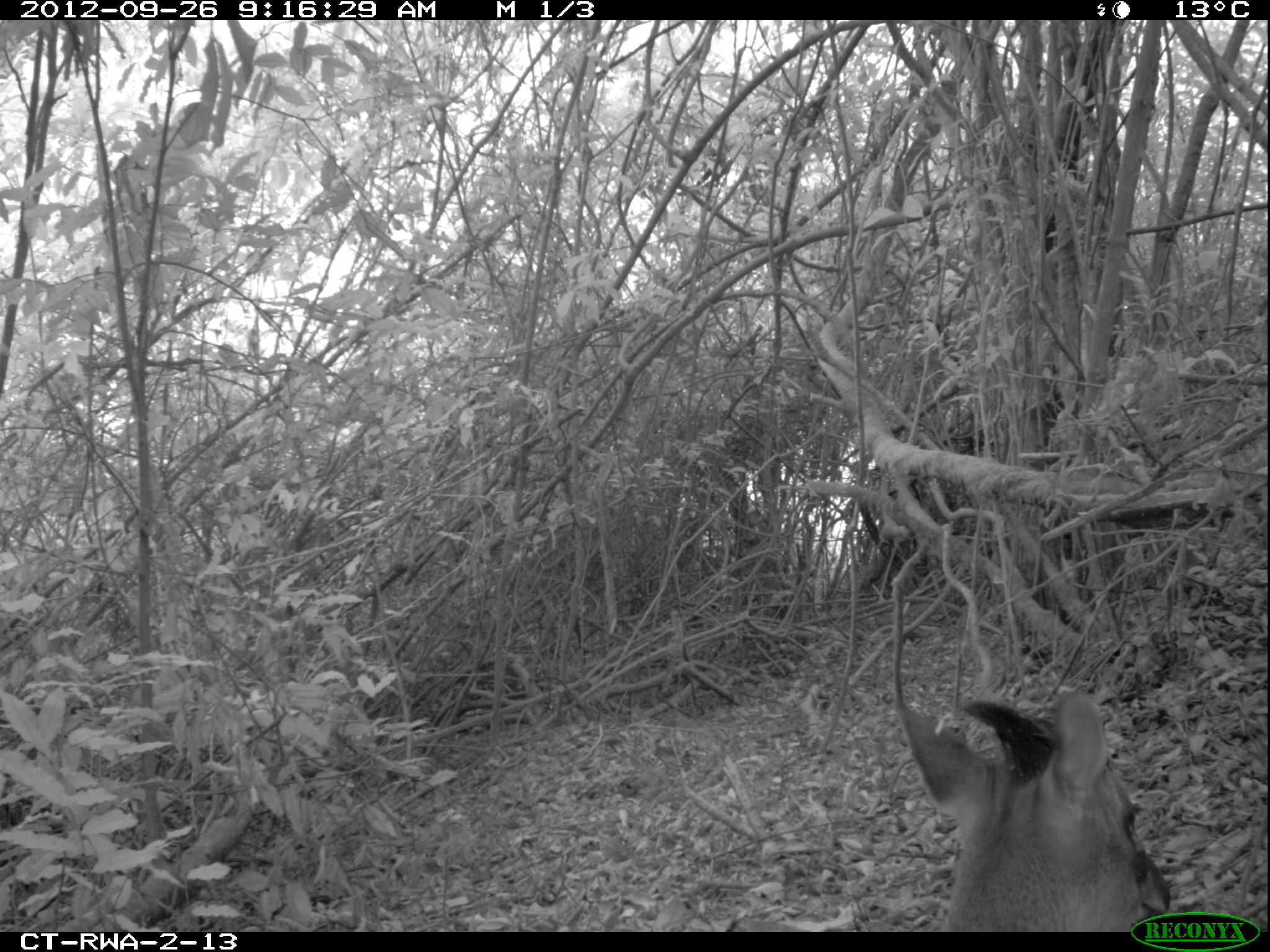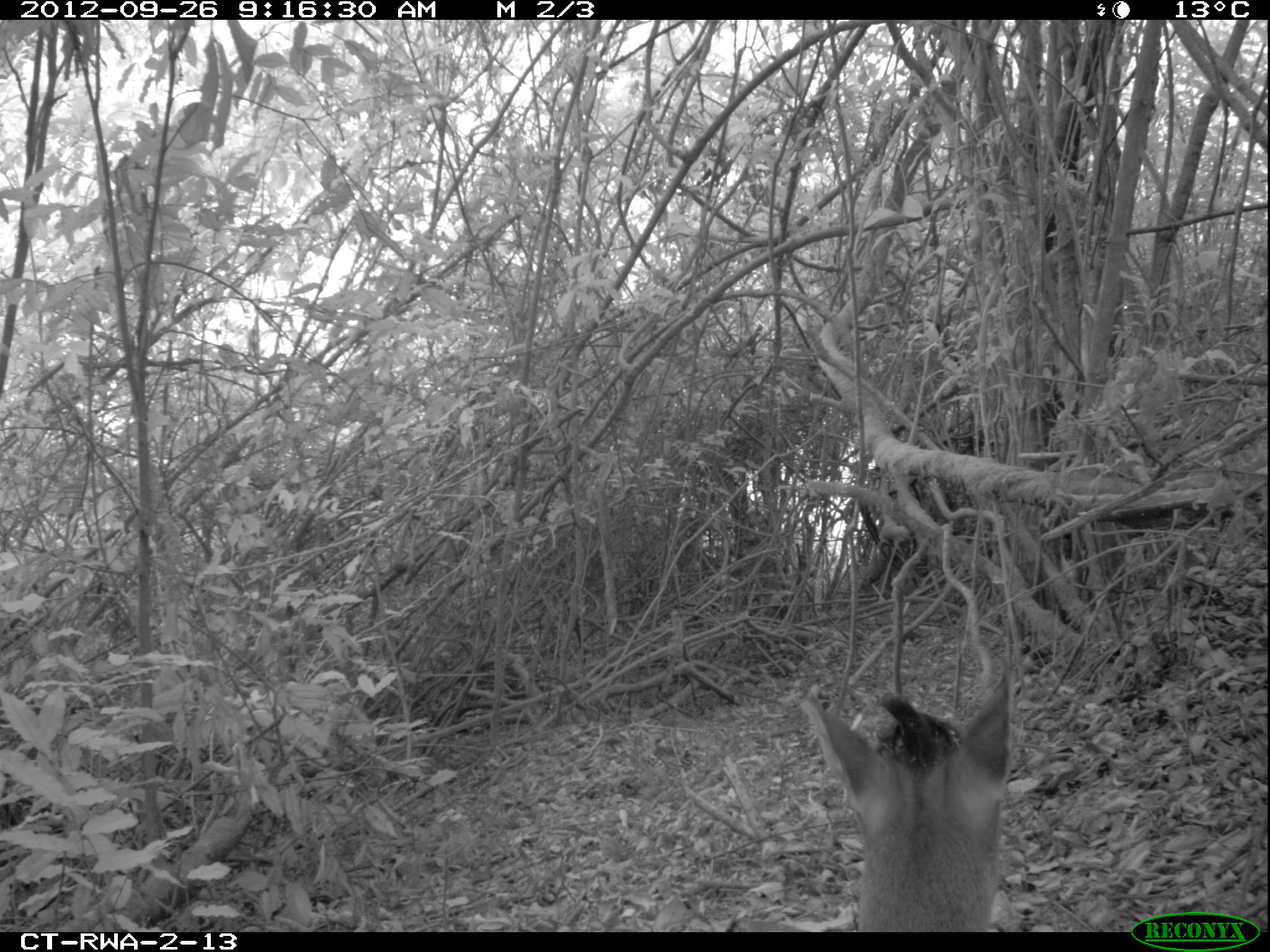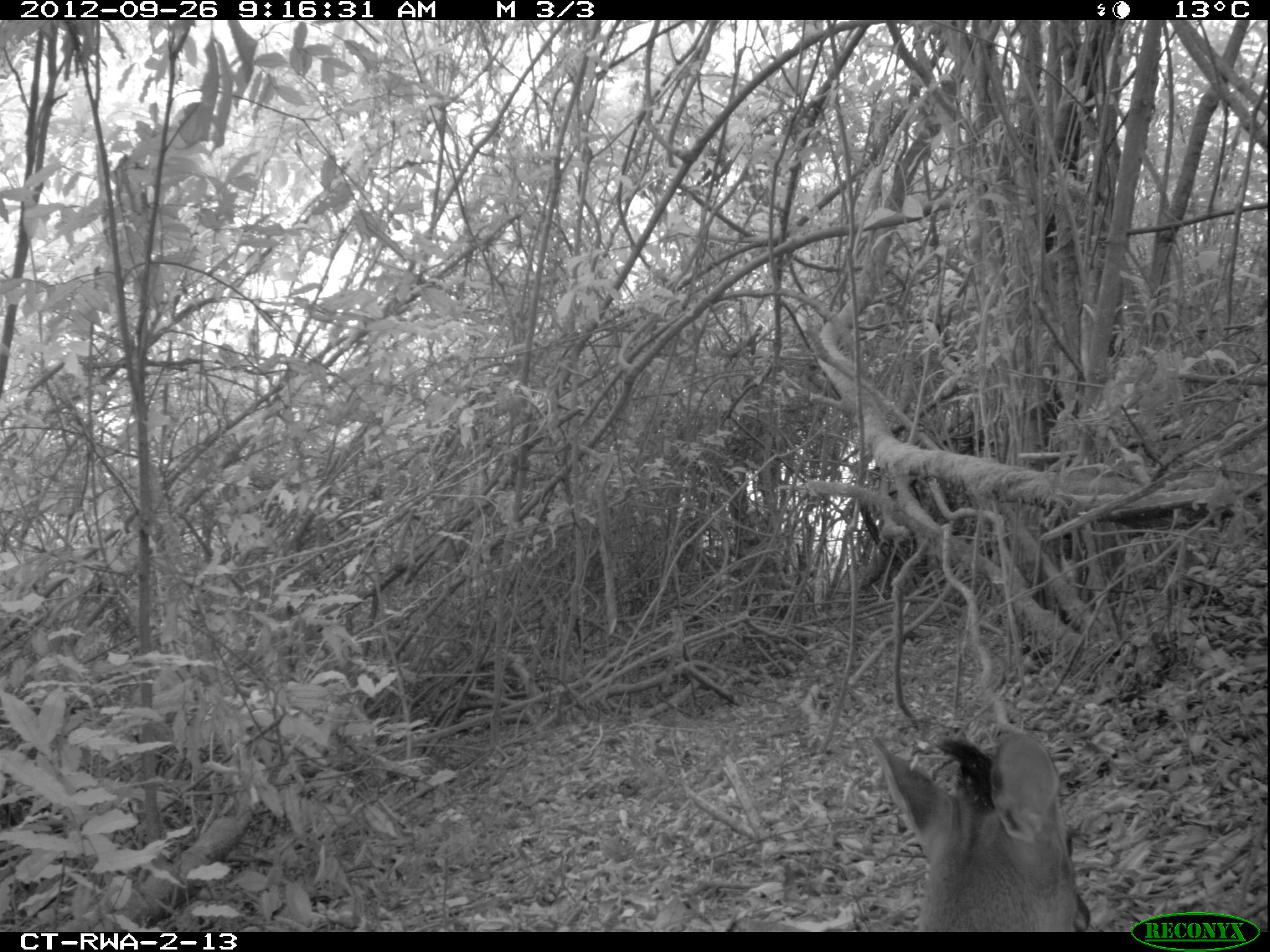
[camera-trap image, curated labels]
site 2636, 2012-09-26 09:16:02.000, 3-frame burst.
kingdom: Animalia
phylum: Chordata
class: Mammalia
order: Artiodactyla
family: Bovidae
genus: Cephalophus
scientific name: Cephalophus nigrifrons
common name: black-fronted duiker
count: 1